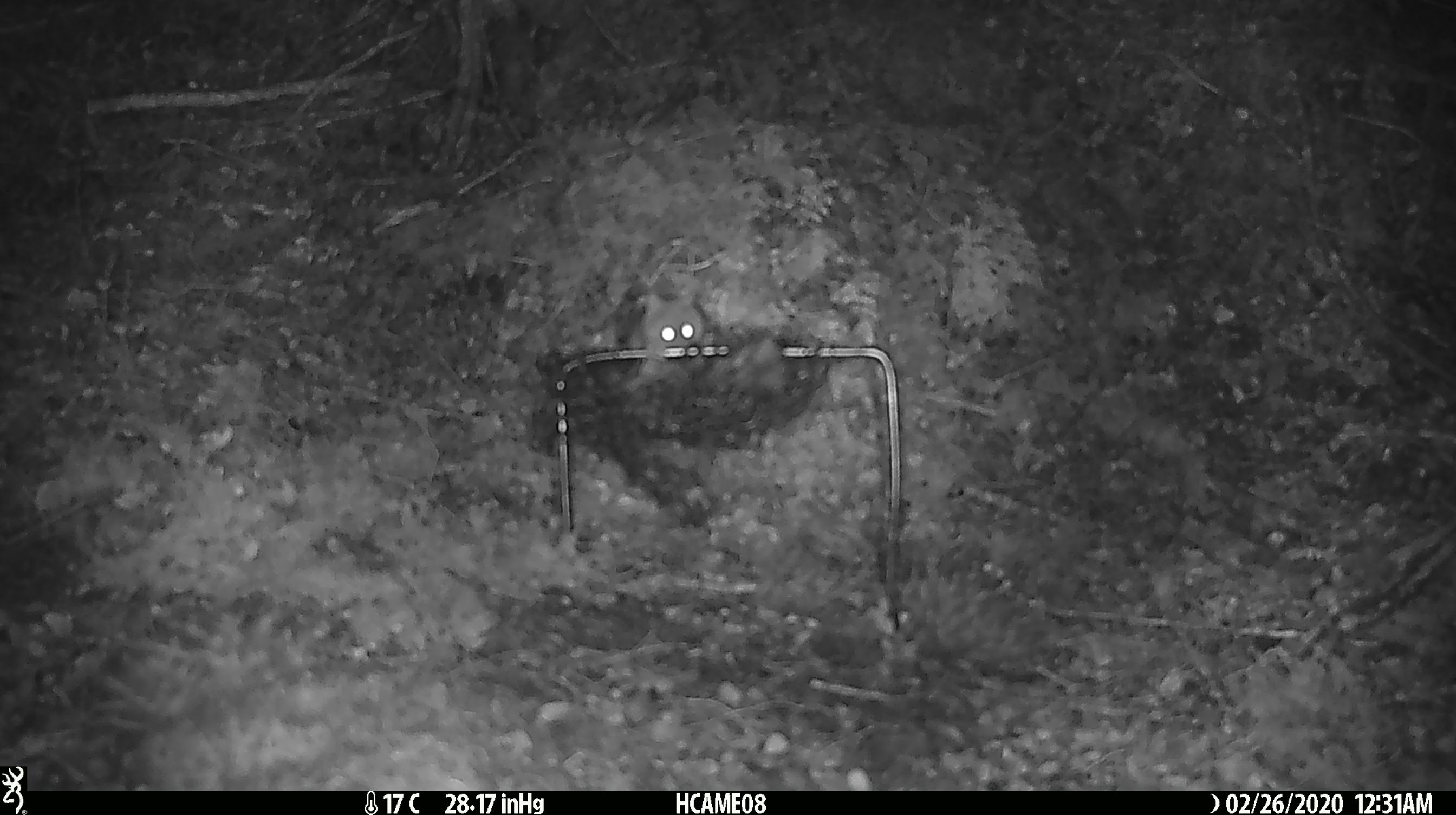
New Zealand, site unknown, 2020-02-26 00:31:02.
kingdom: Animalia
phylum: Chordata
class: Mammalia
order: Rodentia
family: Muridae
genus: Mus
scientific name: Mus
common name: mouse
Mouse (Mus).